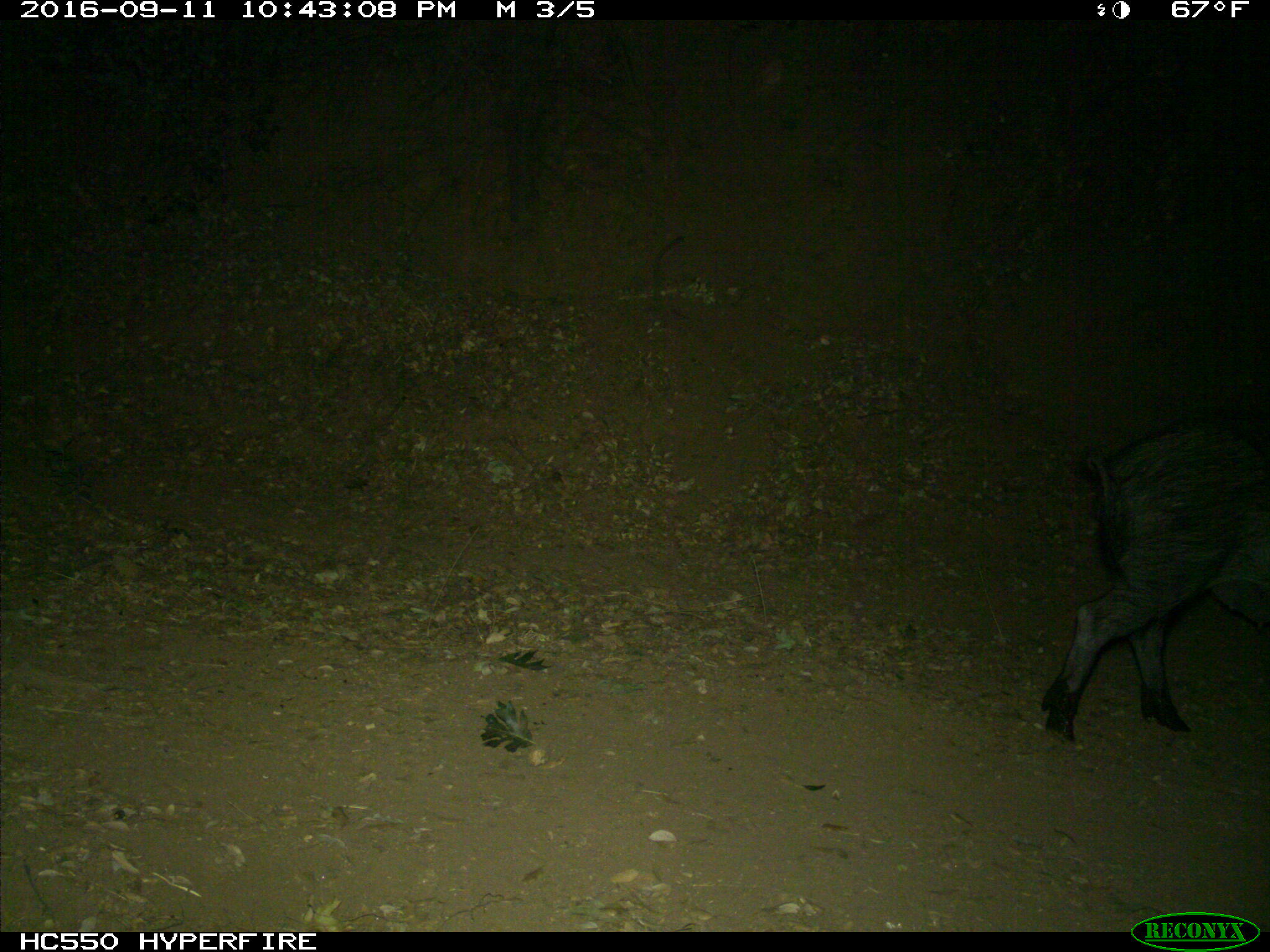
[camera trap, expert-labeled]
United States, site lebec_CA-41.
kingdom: Animalia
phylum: Chordata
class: Mammalia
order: Artiodactyla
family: Suidae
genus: Sus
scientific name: Sus scrofa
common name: wild boar